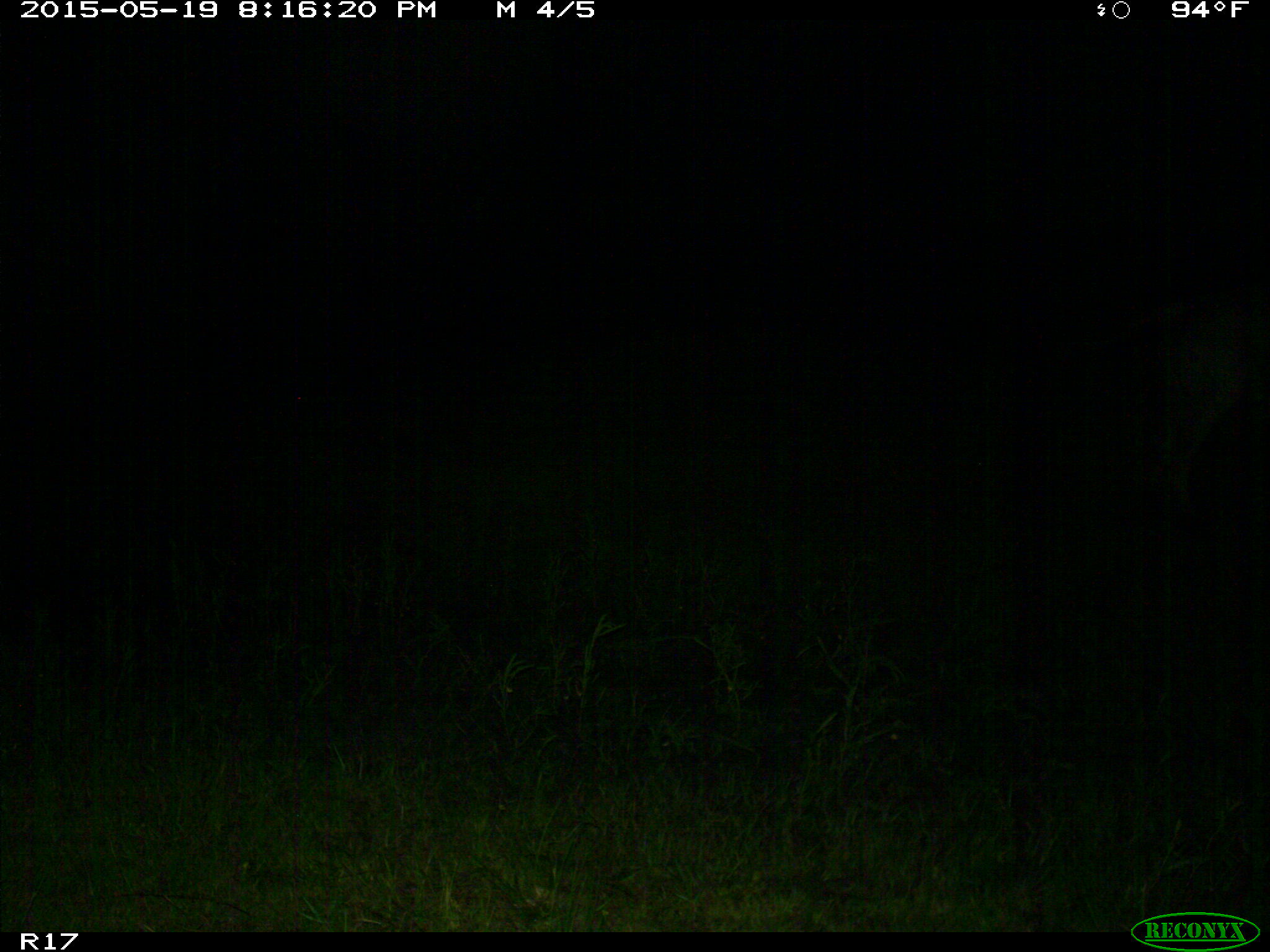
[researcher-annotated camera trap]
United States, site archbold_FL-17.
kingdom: Animalia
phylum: Chordata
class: Mammalia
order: Artiodactyla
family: Bovidae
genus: Bos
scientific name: Bos taurus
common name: domestic cow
Bos taurus (domestic cow).